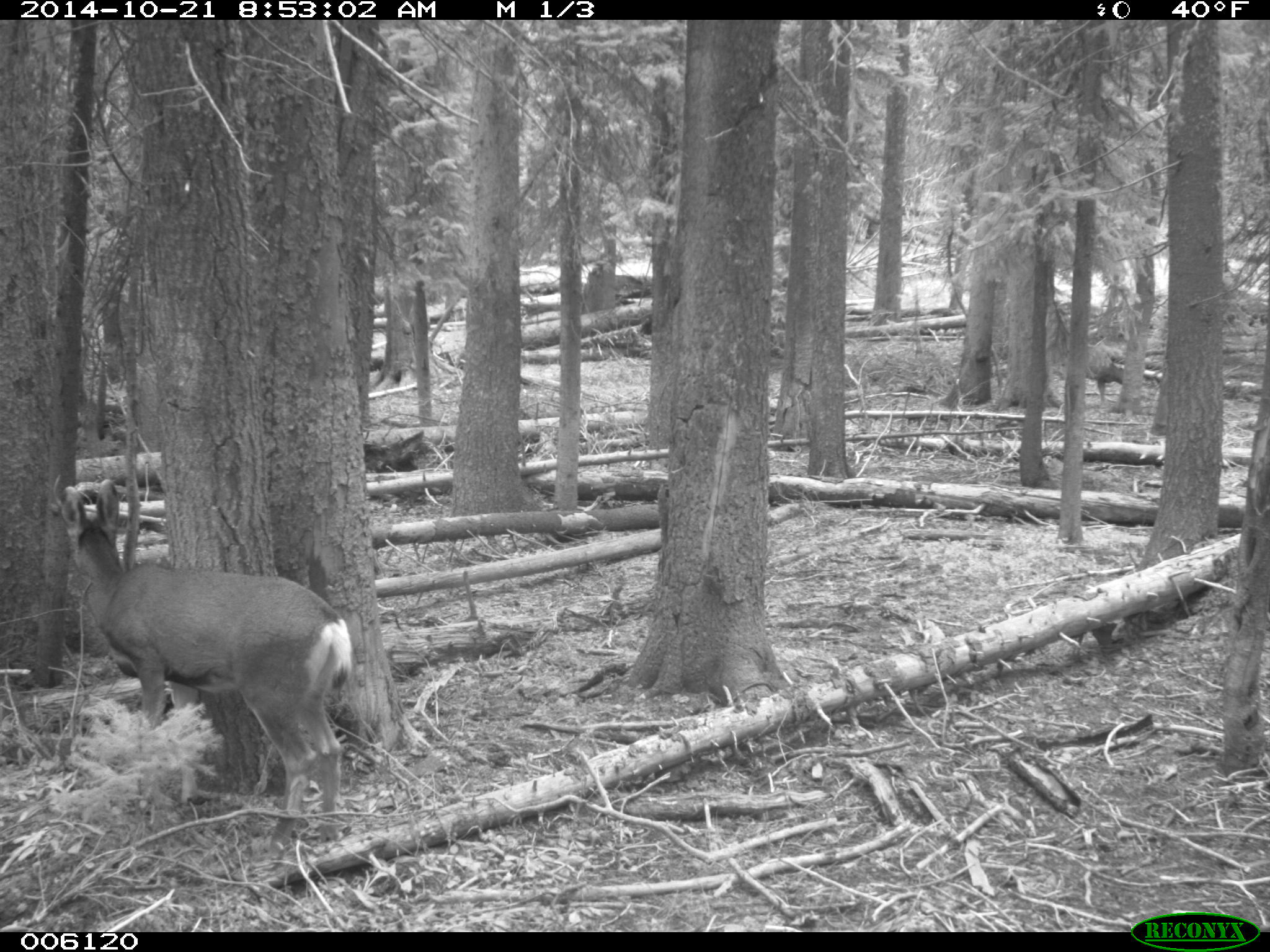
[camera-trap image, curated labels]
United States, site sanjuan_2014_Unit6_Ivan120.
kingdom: Animalia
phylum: Chordata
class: Mammalia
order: Artiodactyla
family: Cervidae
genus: Odocoileus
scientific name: Odocoileus hemionus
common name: mule deer